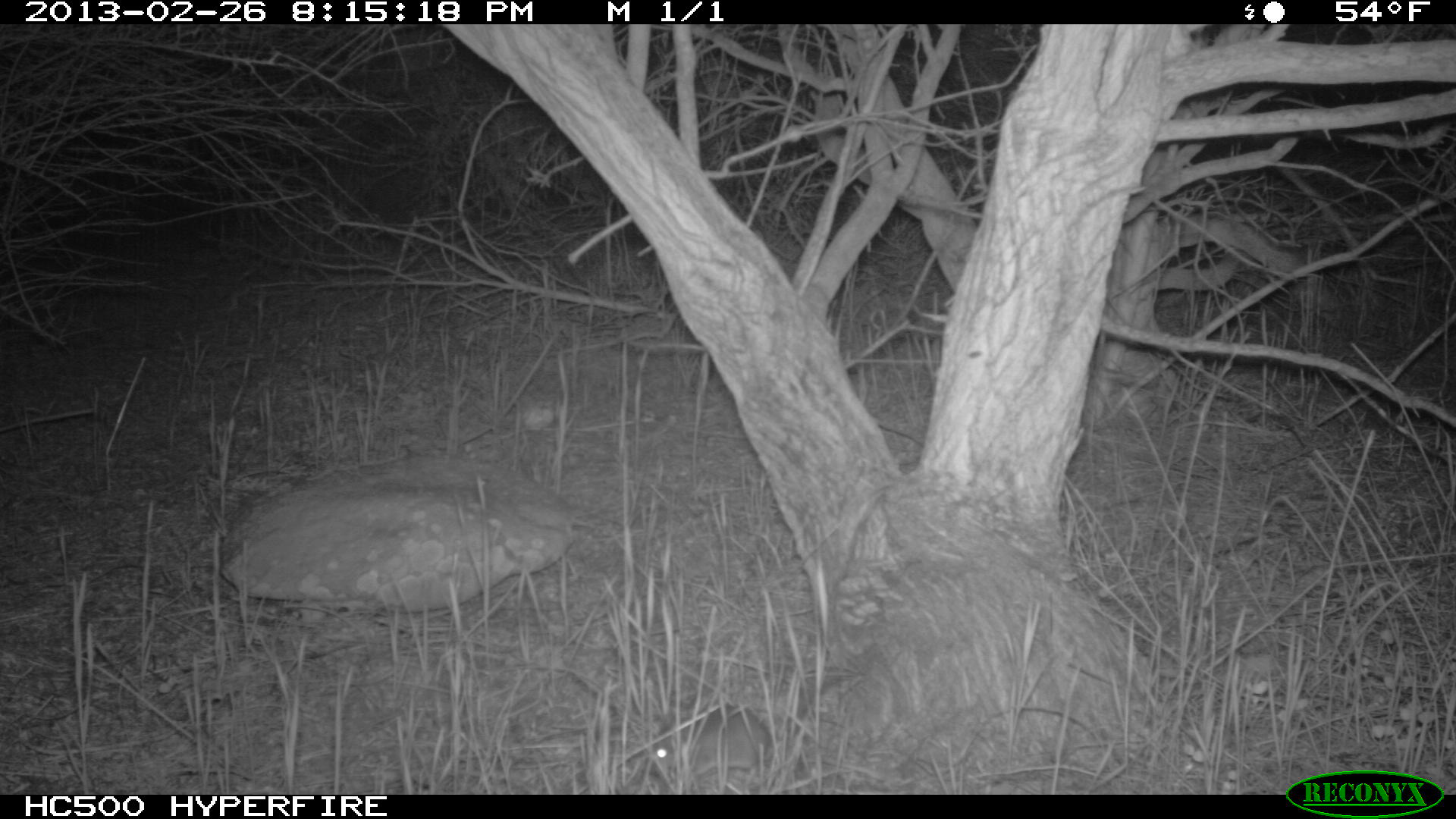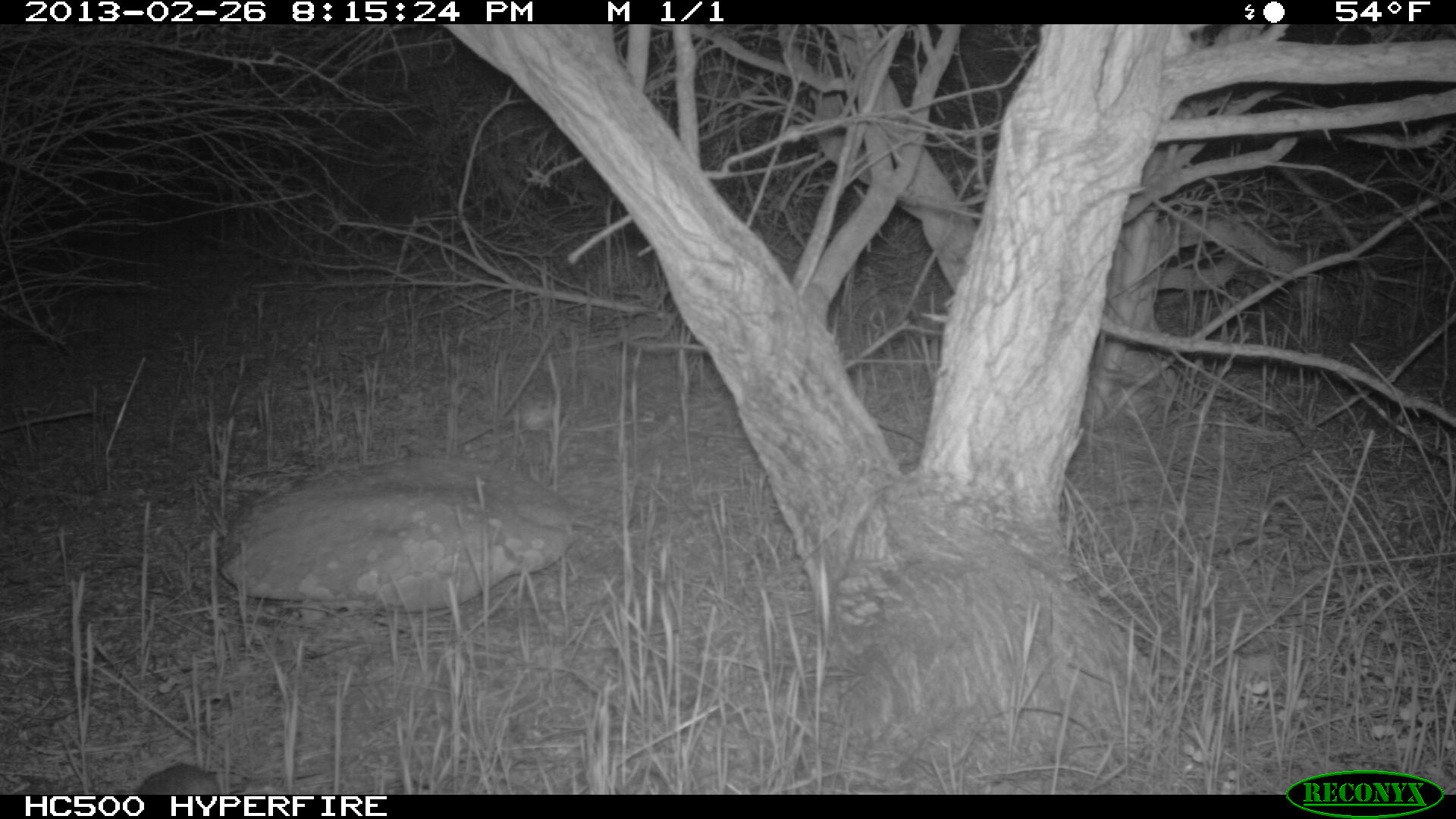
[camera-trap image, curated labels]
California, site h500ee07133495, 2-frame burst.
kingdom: Animalia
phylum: Chordata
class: Mammalia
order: Rodentia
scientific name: Rodentia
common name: rodent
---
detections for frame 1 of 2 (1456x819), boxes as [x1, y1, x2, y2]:
rodent: [645, 675, 843, 777]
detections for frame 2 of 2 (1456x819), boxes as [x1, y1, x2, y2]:
rodent: [137, 758, 224, 794]